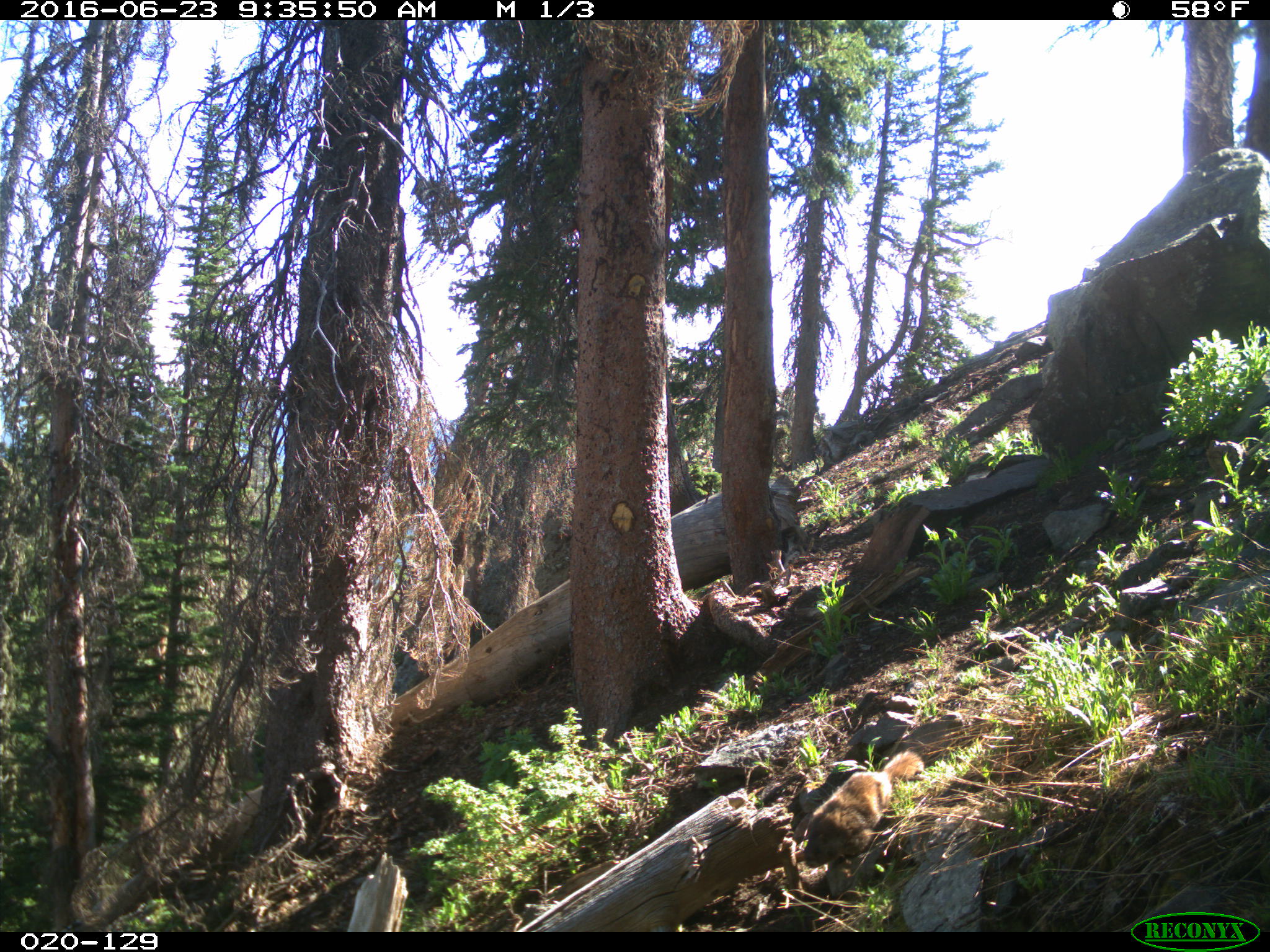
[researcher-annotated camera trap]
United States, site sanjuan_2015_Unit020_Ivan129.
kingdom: Animalia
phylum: Chordata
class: Mammalia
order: Rodentia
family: Sciuridae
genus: Marmota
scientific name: Marmota flaviventris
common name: yellow-bellied marmot